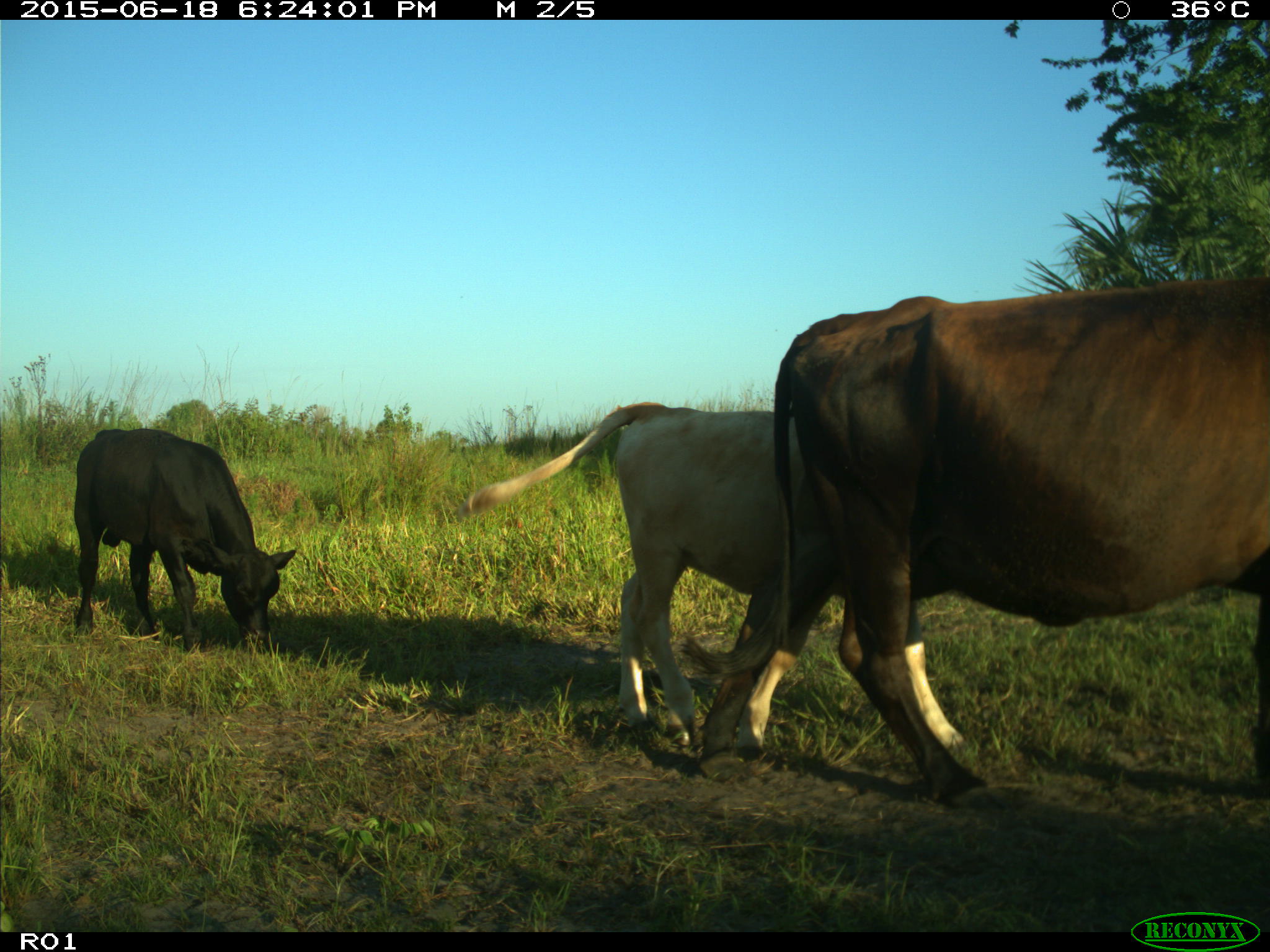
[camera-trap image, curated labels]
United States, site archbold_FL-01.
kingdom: Animalia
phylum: Chordata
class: Mammalia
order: Artiodactyla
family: Bovidae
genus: Bos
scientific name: Bos taurus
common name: domestic cow